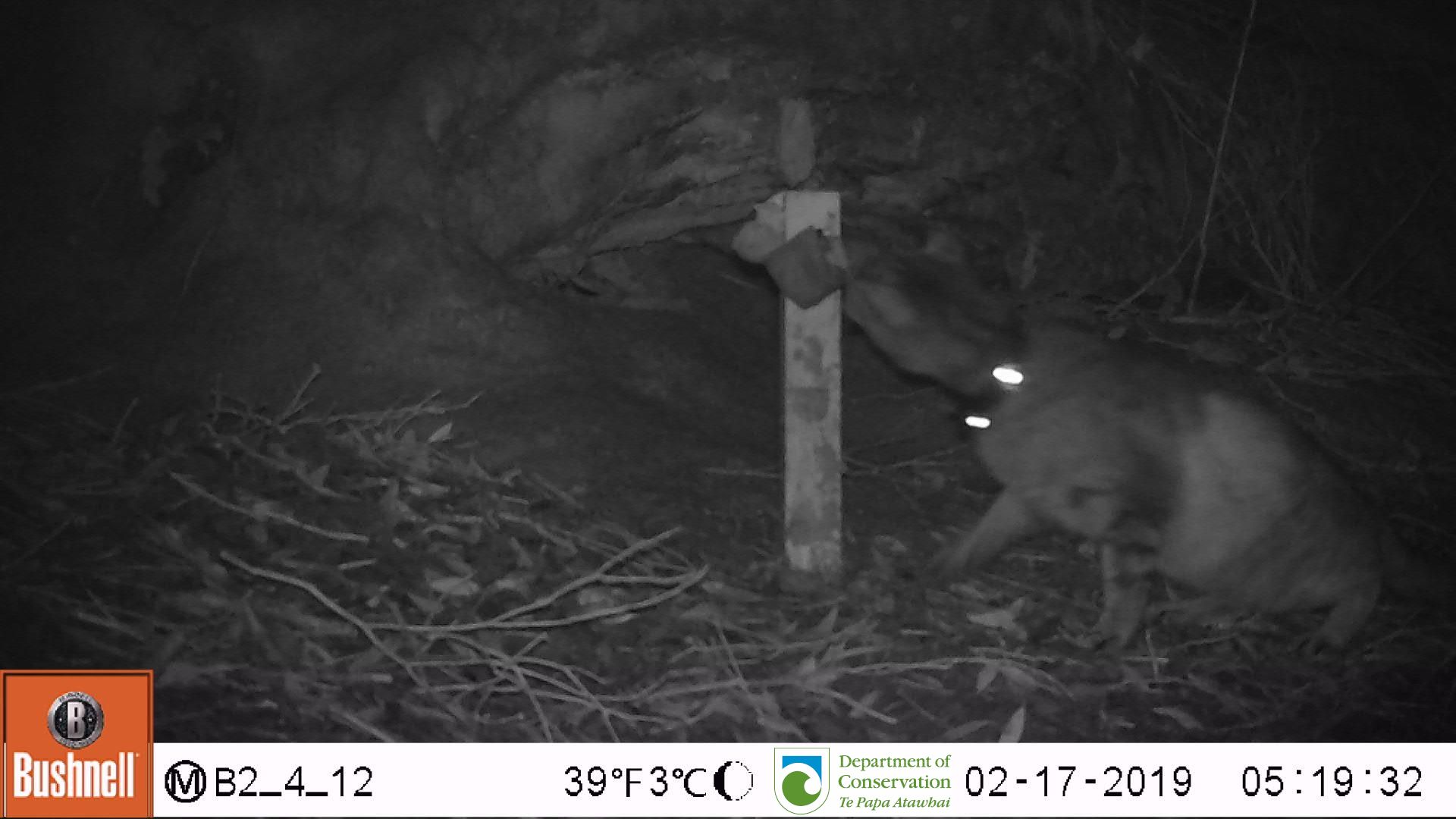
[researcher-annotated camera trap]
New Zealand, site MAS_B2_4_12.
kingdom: Animalia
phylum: Chordata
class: Mammalia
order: Carnivora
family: Felidae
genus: Felis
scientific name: Felis catus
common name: domestic cat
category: cat